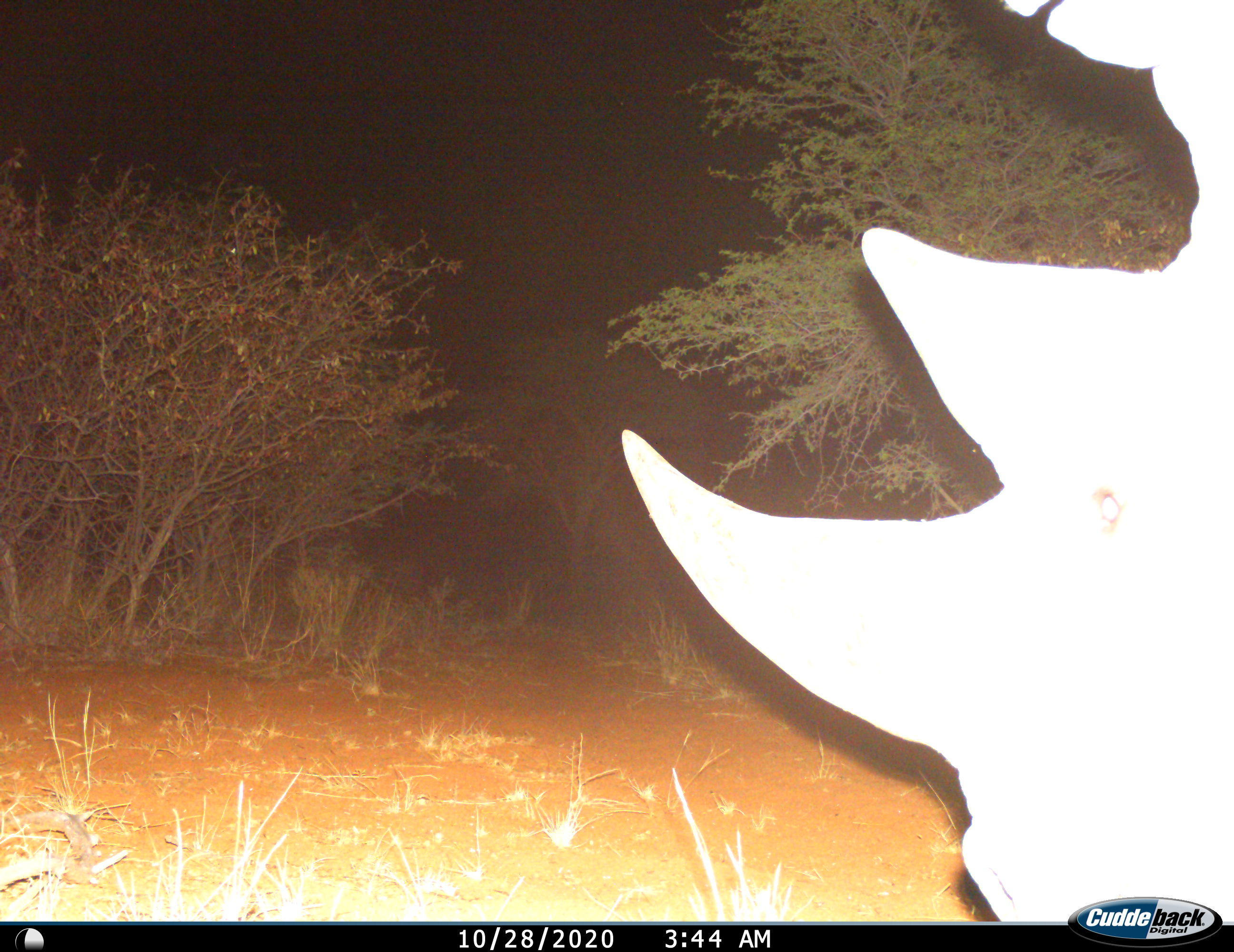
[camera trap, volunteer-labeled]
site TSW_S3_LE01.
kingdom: Animalia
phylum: Chordata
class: Mammalia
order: Perissodactyla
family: Rhinocerotidae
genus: Diceros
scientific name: Diceros bicornis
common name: black rhinoceros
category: rhinocerosblack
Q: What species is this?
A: Rhinocerosblack (black rhinoceros) (Diceros bicornis).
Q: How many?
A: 1.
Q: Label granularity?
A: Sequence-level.